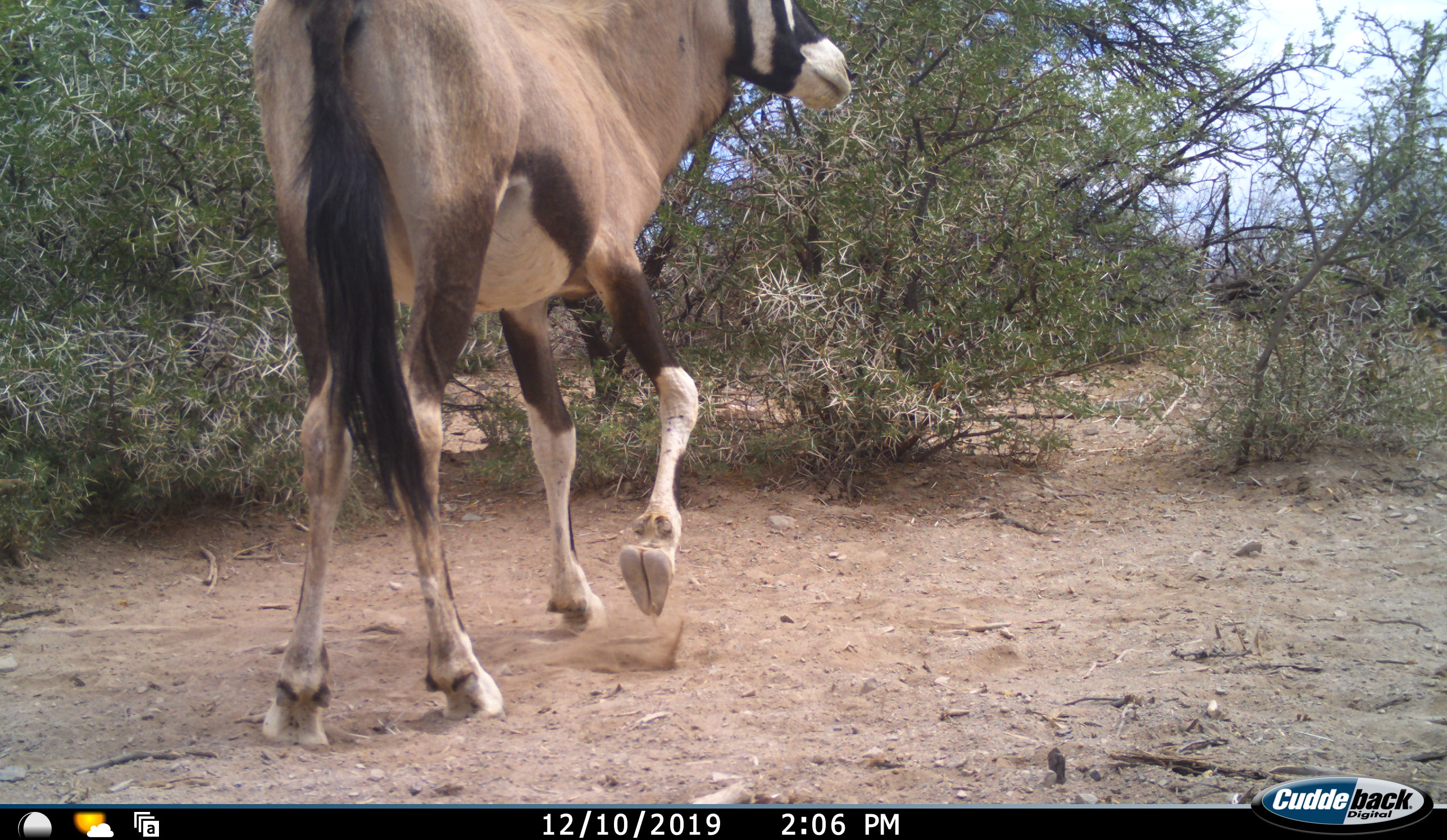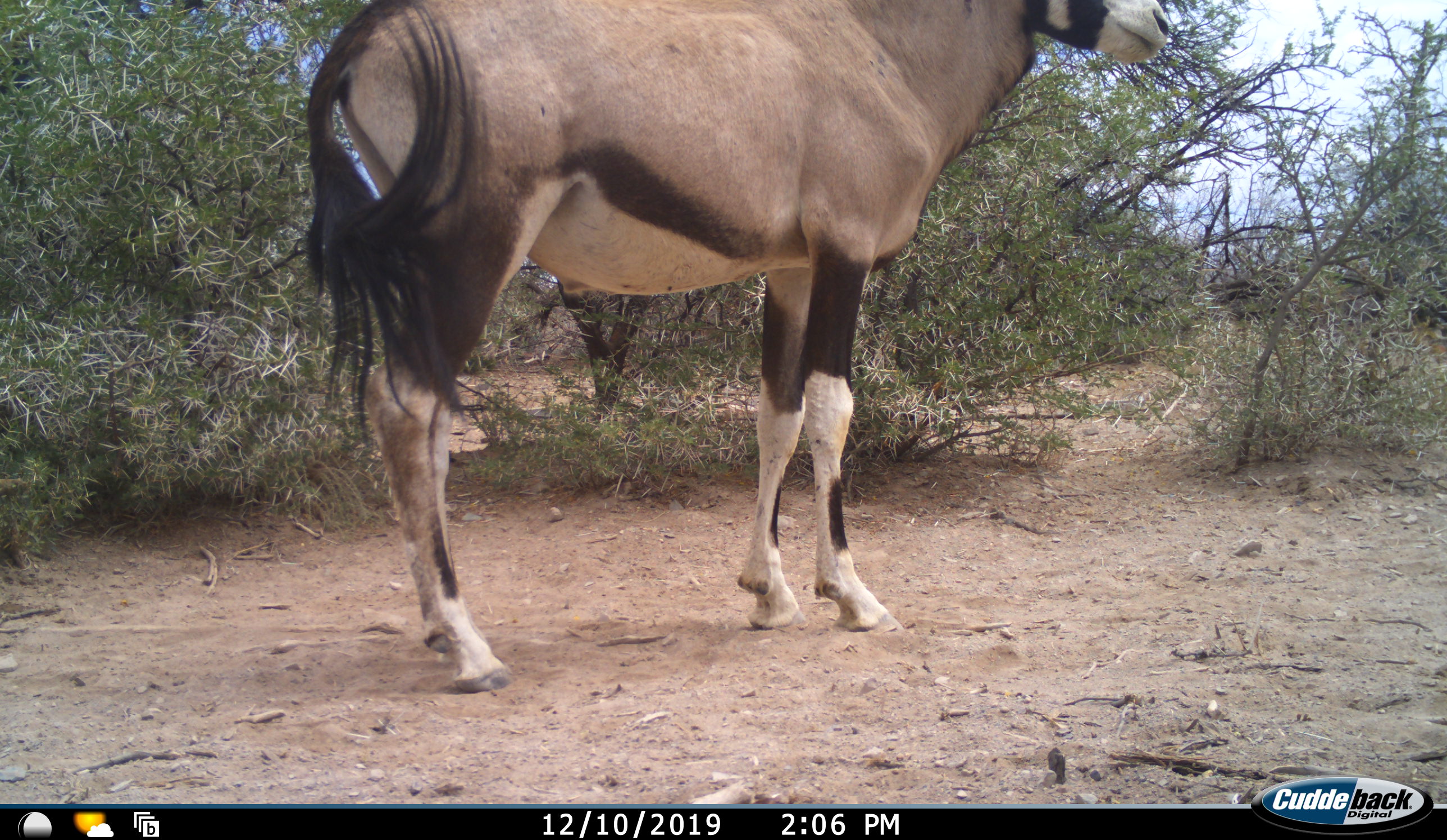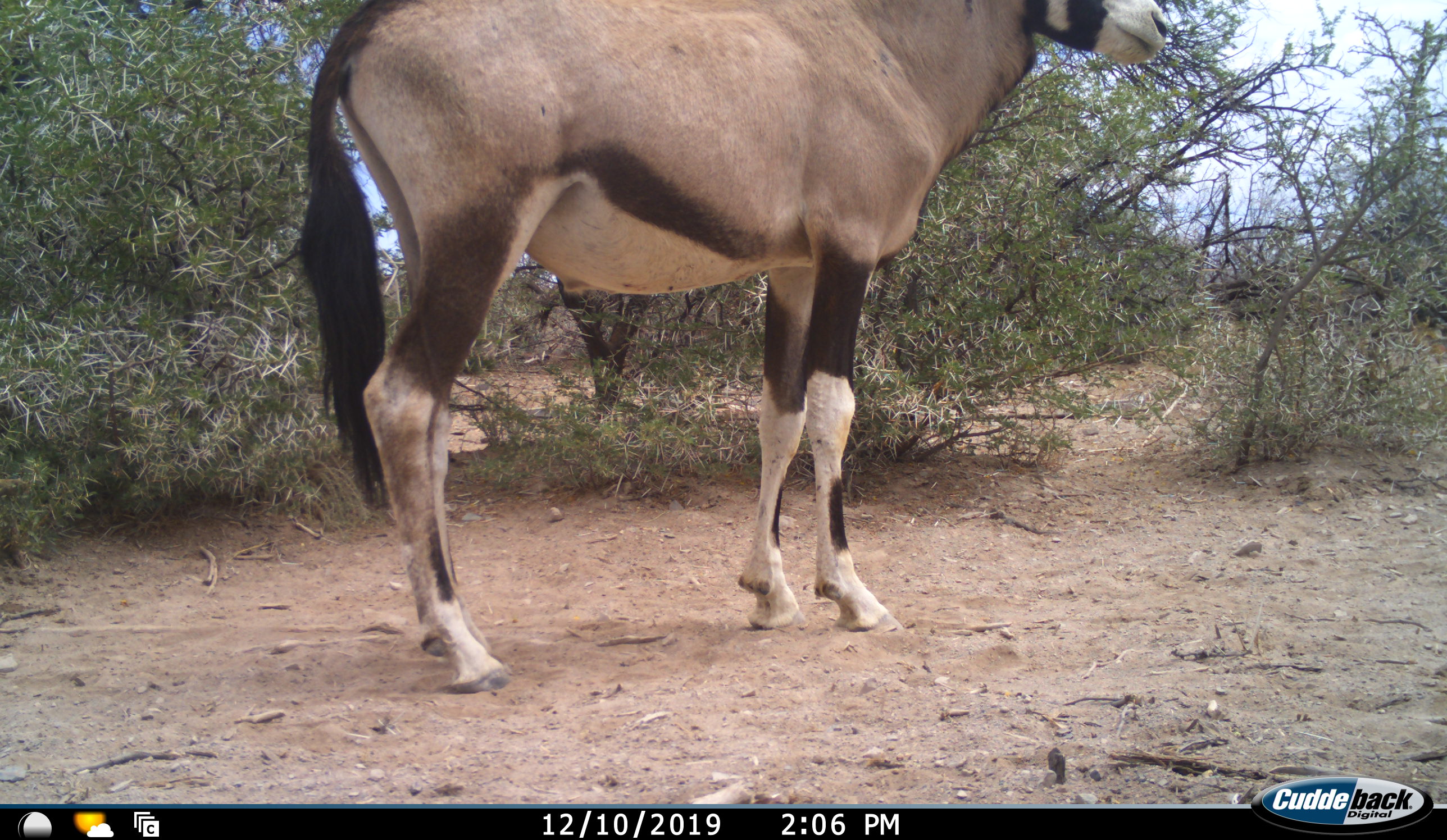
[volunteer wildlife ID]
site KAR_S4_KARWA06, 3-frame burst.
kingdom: Animalia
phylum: Chordata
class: Mammalia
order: Artiodactyla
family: Bovidae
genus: Oryx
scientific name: Oryx gazella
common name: gemsbok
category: oryx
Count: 1.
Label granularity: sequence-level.